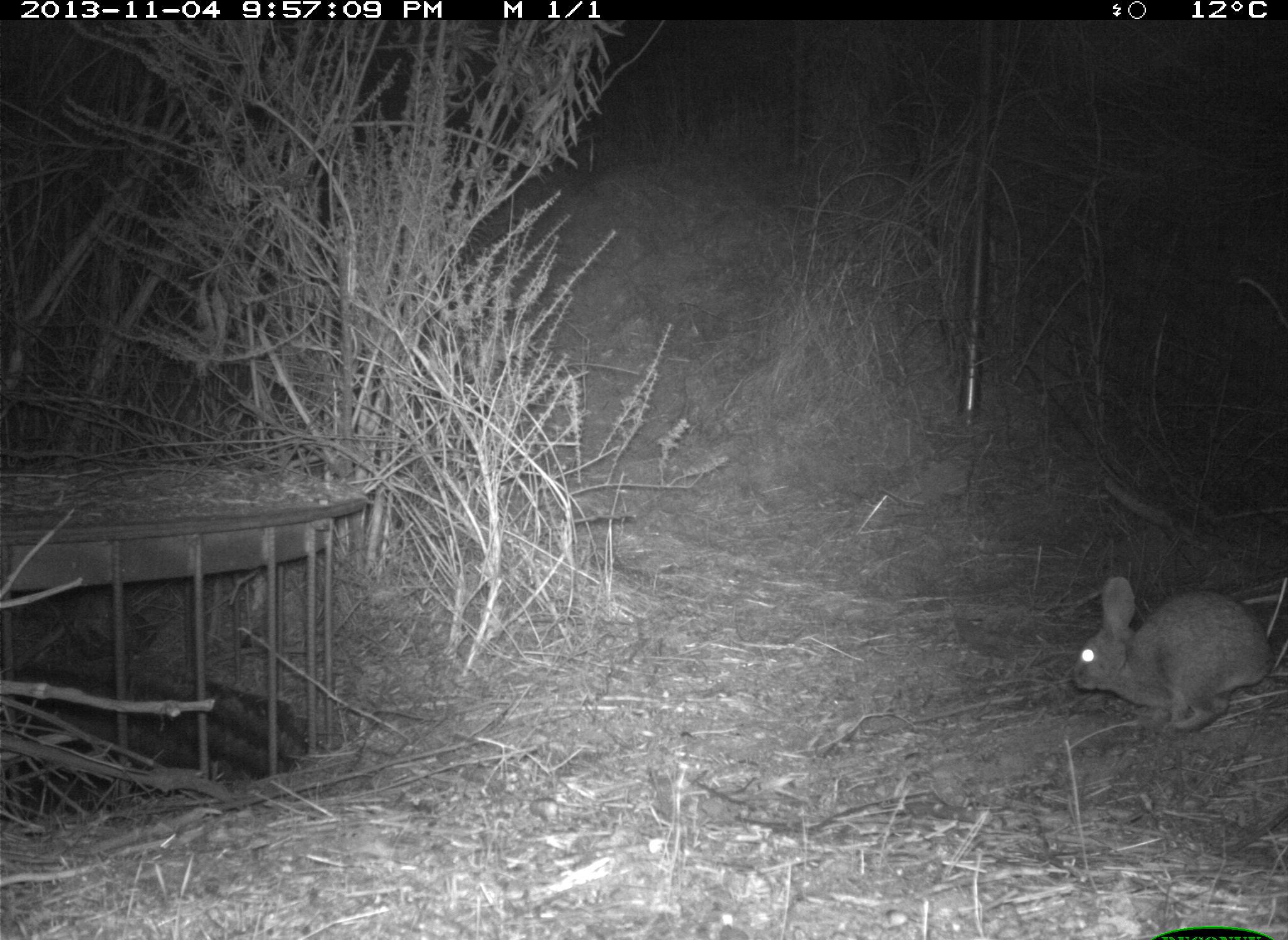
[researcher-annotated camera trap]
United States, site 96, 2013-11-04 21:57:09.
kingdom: Animalia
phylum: Chordata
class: Mammalia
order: Lagomorpha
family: Leporidae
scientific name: Leporidae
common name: rabbits and hares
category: rabbit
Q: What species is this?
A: Rabbit (rabbits and hares) (Leporidae).